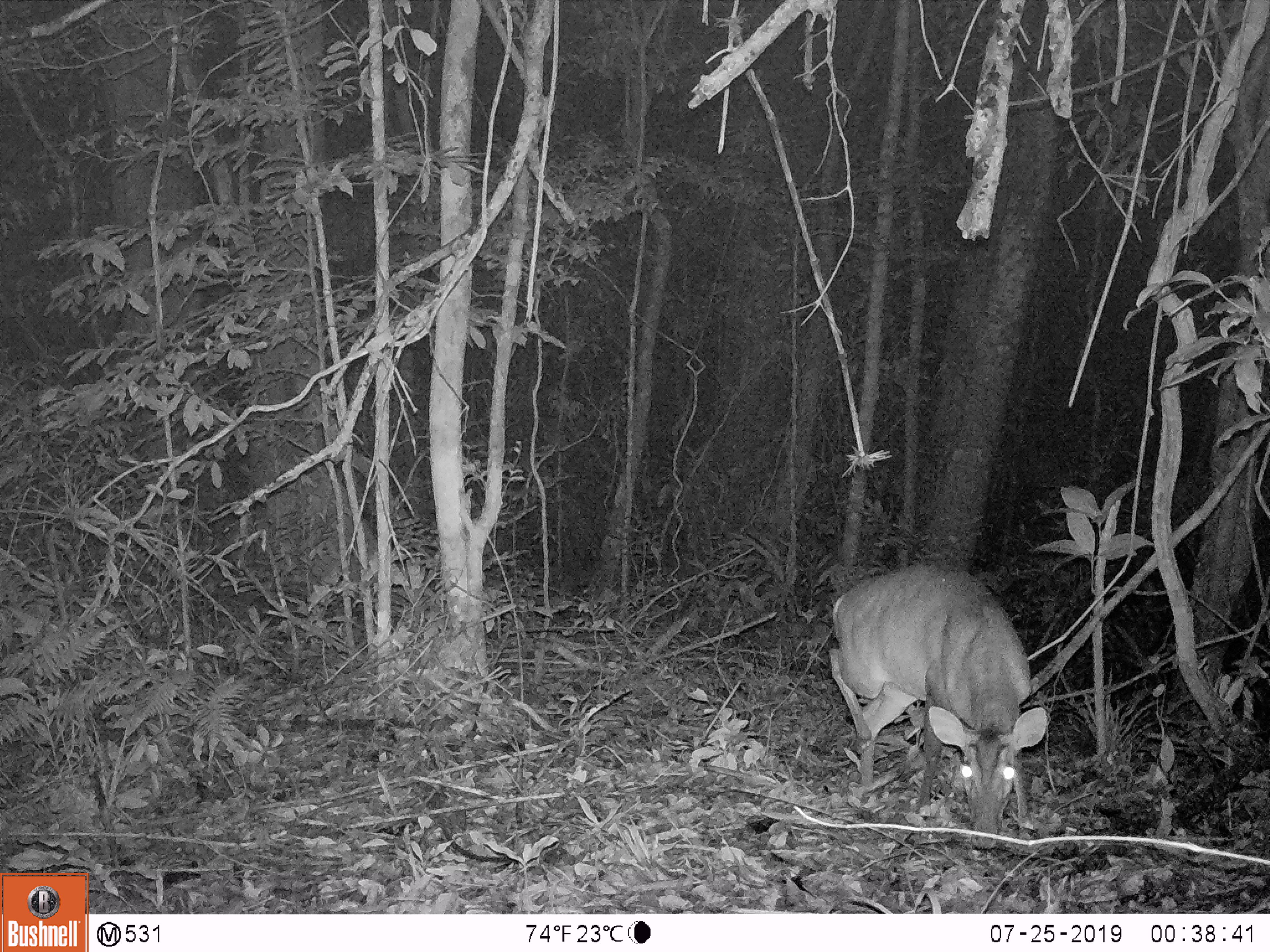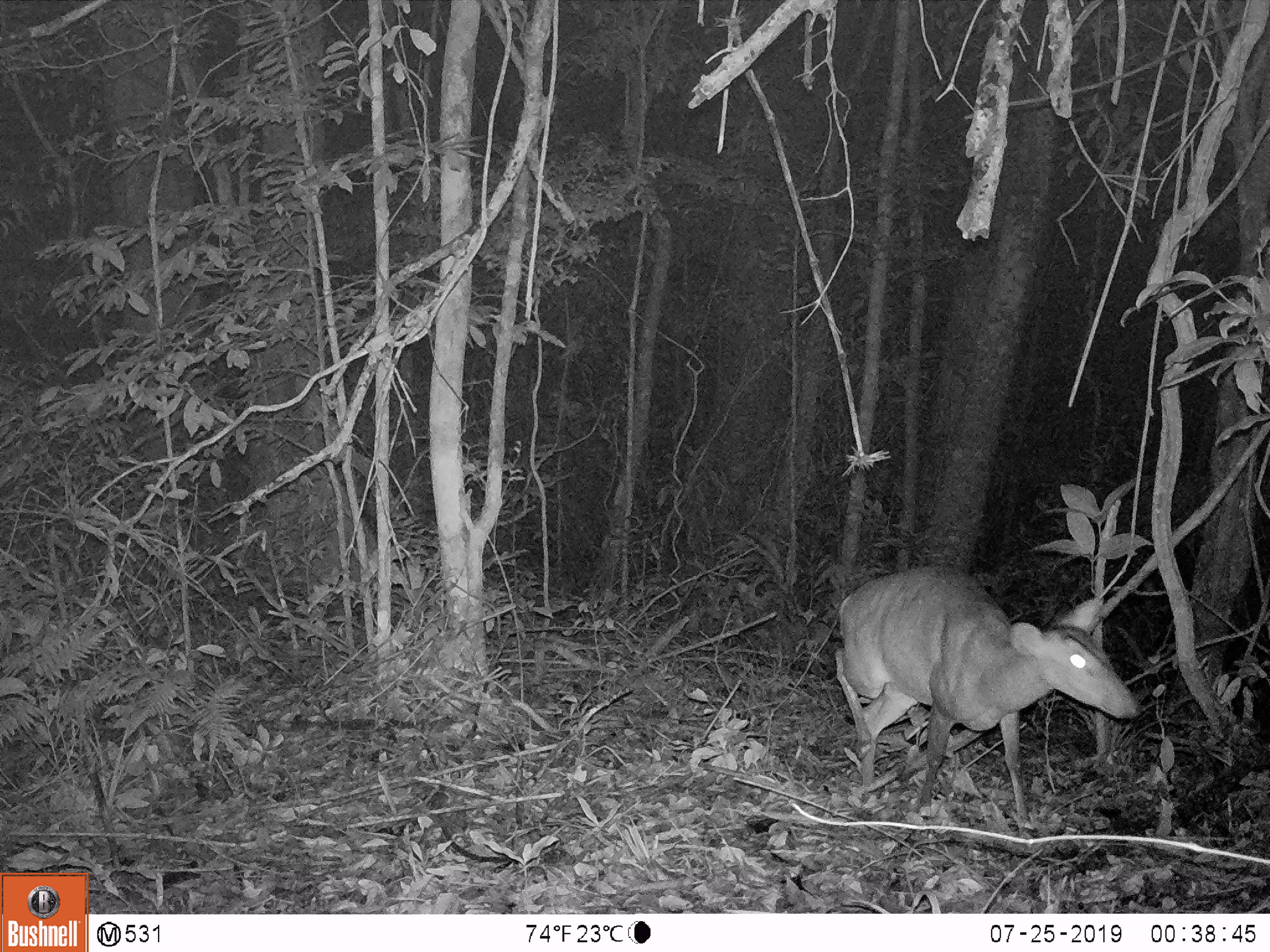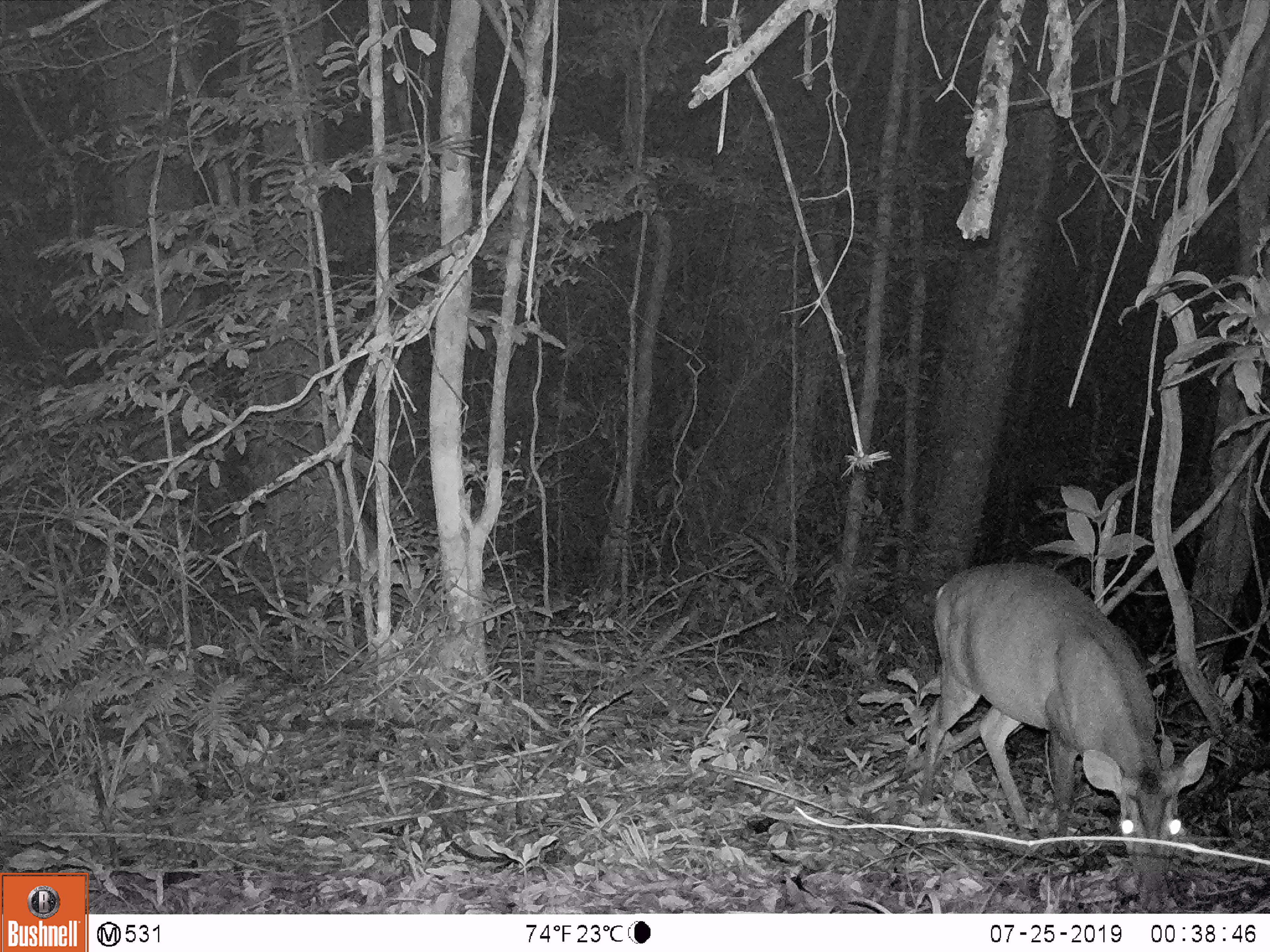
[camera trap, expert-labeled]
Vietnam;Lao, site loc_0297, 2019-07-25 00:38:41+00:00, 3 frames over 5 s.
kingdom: Animalia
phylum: Chordata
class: Mammalia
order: Artiodactyla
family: Cervidae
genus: Muntiacus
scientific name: Muntiacus vuquangensis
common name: large-antlered muntjac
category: large antlered muntjac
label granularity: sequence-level